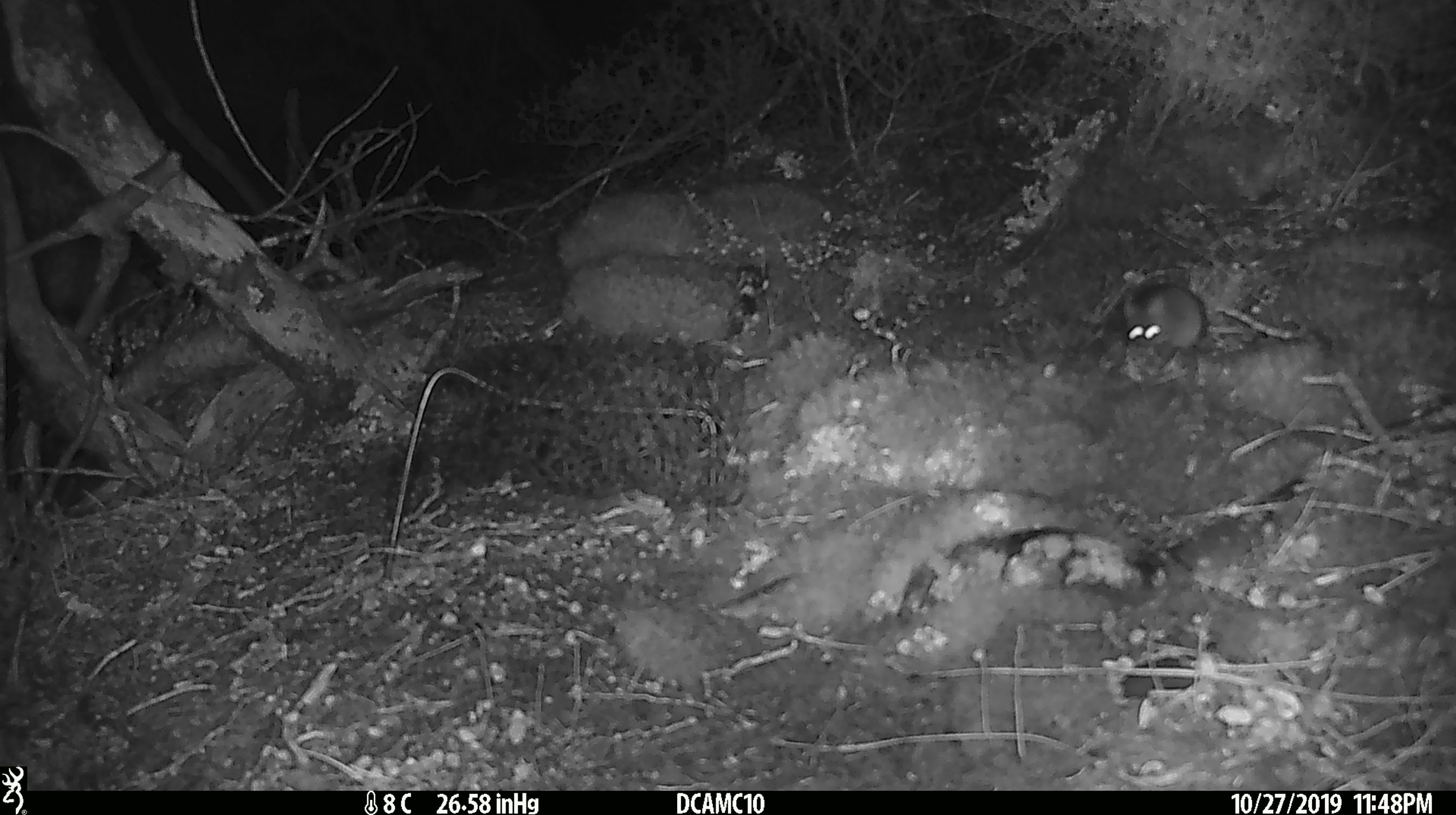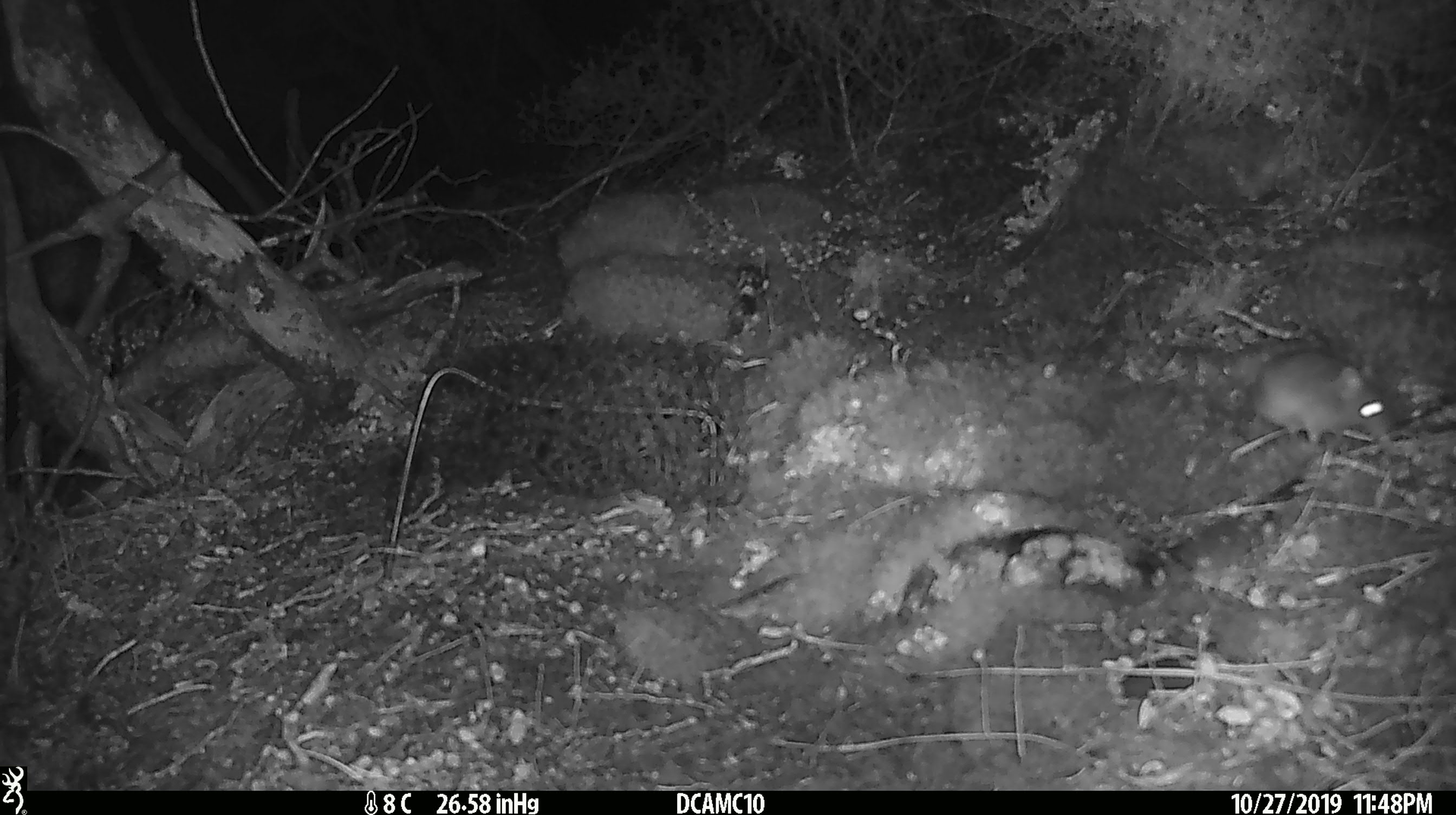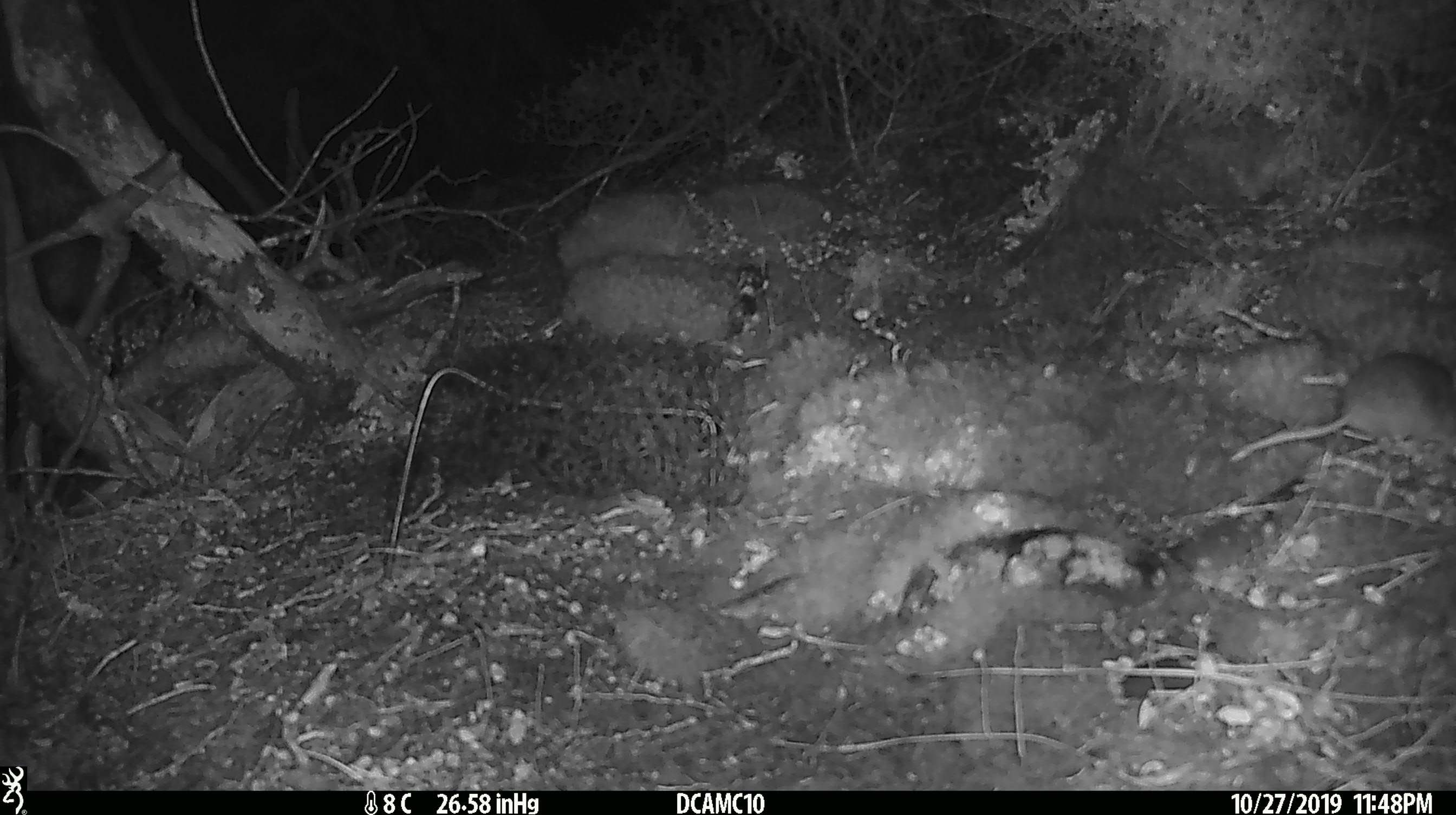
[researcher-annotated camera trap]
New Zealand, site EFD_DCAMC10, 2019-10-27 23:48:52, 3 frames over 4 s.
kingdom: Animalia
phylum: Chordata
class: Mammalia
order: Rodentia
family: Muridae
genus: Mus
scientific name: Mus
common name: mouse